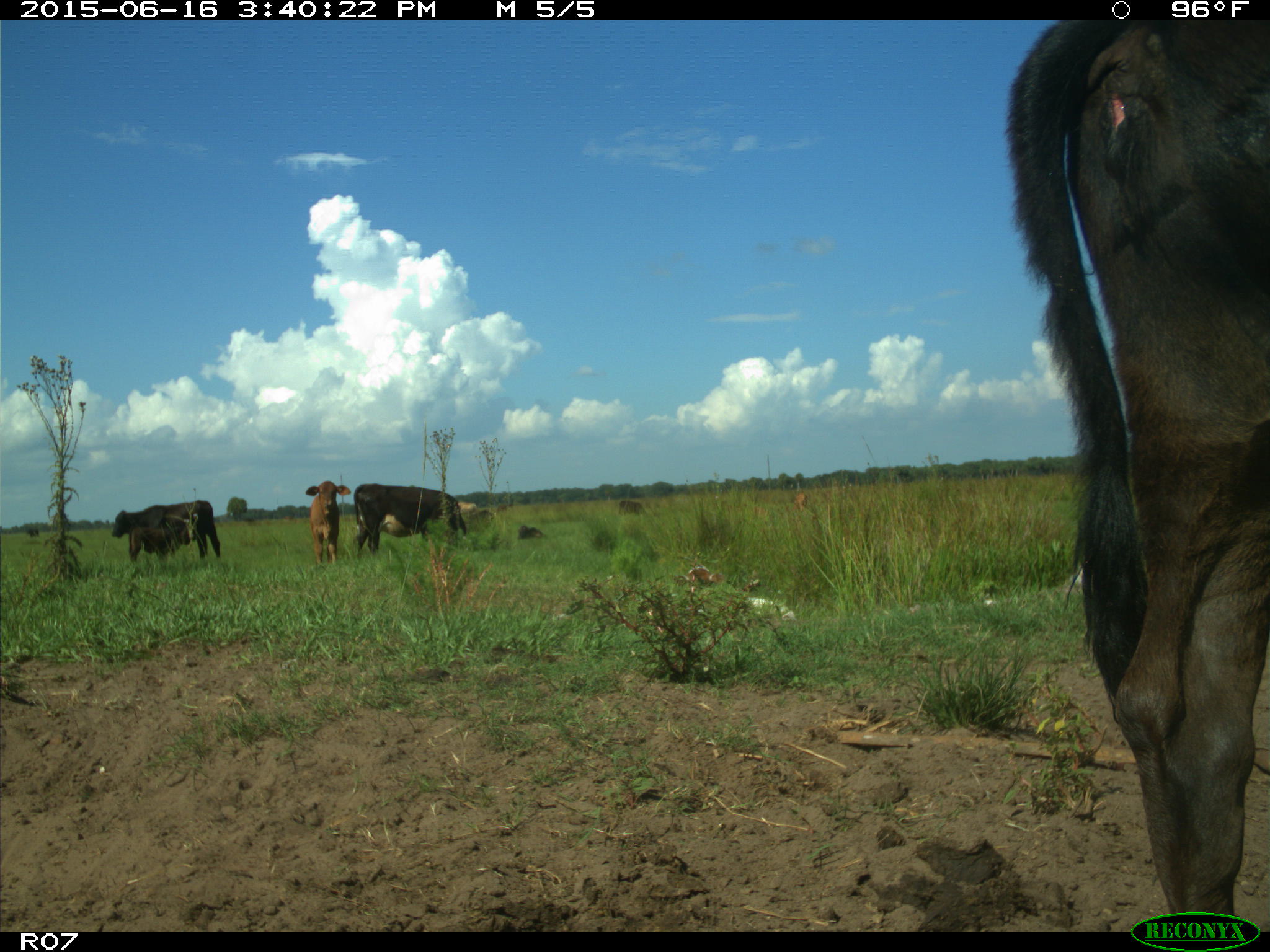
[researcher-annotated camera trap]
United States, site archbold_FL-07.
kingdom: Animalia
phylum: Chordata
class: Mammalia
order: Artiodactyla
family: Bovidae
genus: Bos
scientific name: Bos taurus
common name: domestic cow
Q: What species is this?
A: Bos taurus (domestic cow).